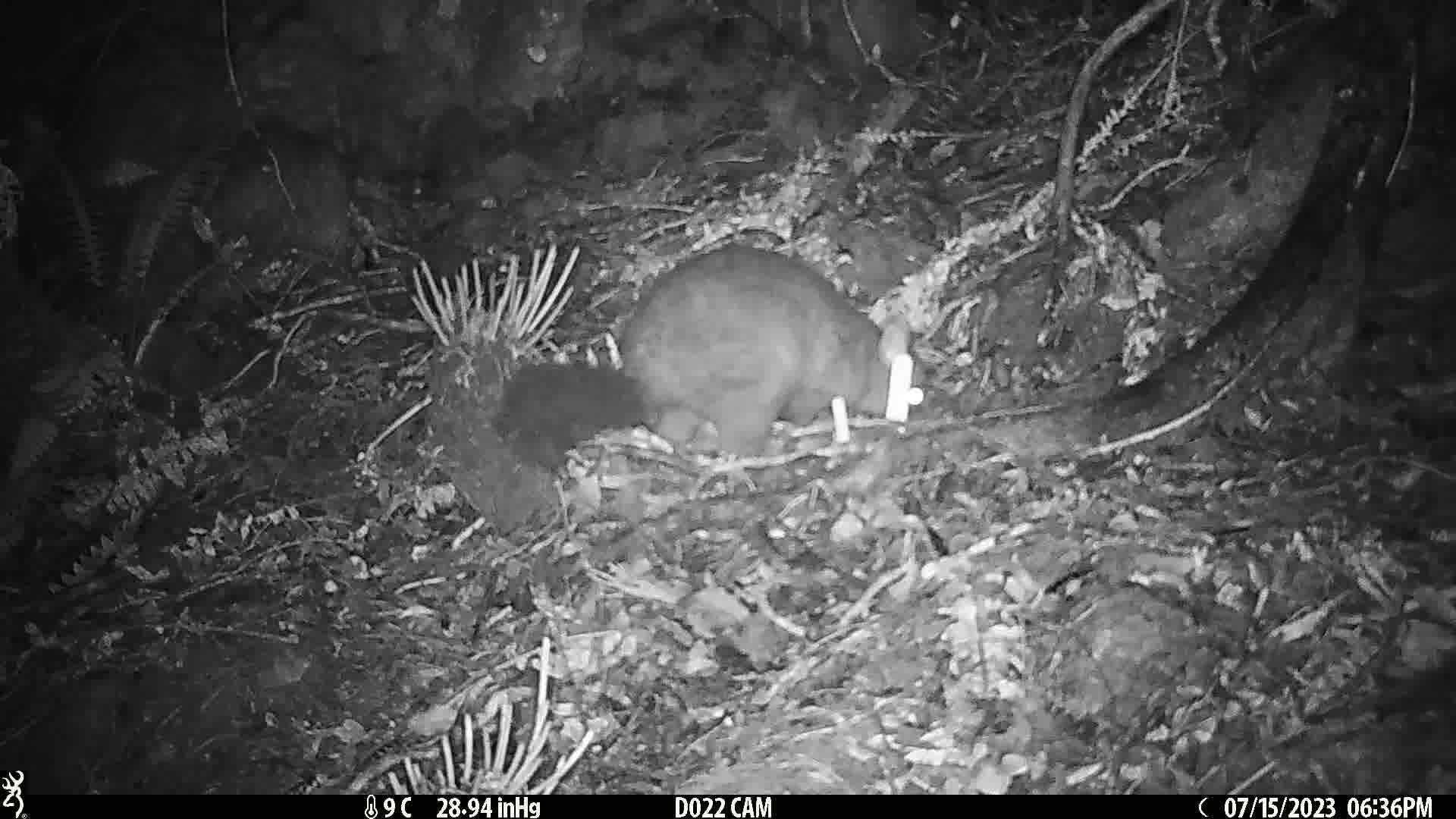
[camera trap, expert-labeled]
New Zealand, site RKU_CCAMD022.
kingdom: Animalia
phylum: Chordata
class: Mammalia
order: Diprotodontia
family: Phalangeridae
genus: Trichosurus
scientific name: Trichosurus vulpecula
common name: common brushtail possum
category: possum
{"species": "possum (common brushtail possum) (Trichosurus vulpecula)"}